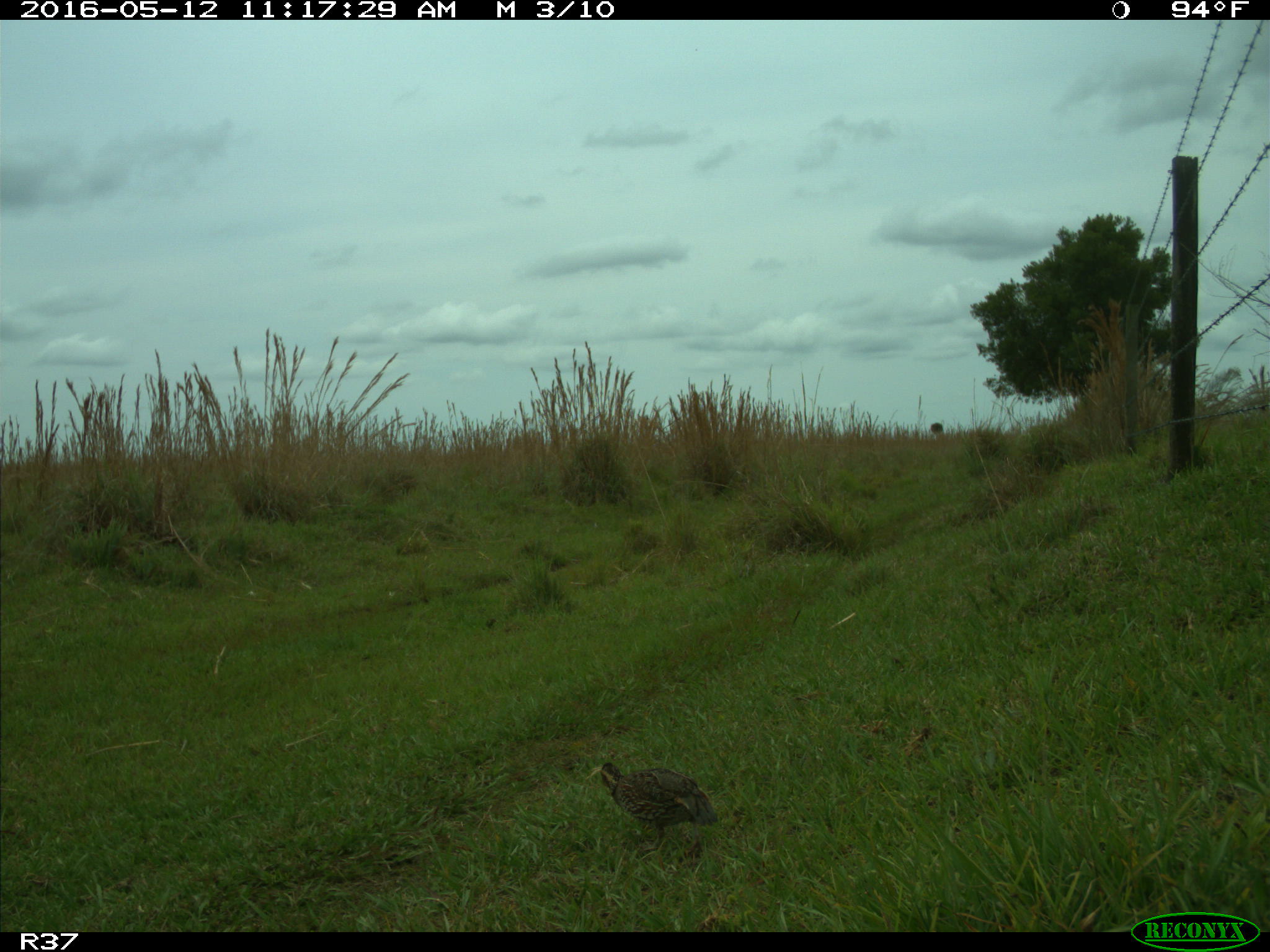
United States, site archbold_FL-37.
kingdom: Animalia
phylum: Chordata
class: Aves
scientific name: Aves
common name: birds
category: unidentified bird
Unidentified bird (birds) (Aves).